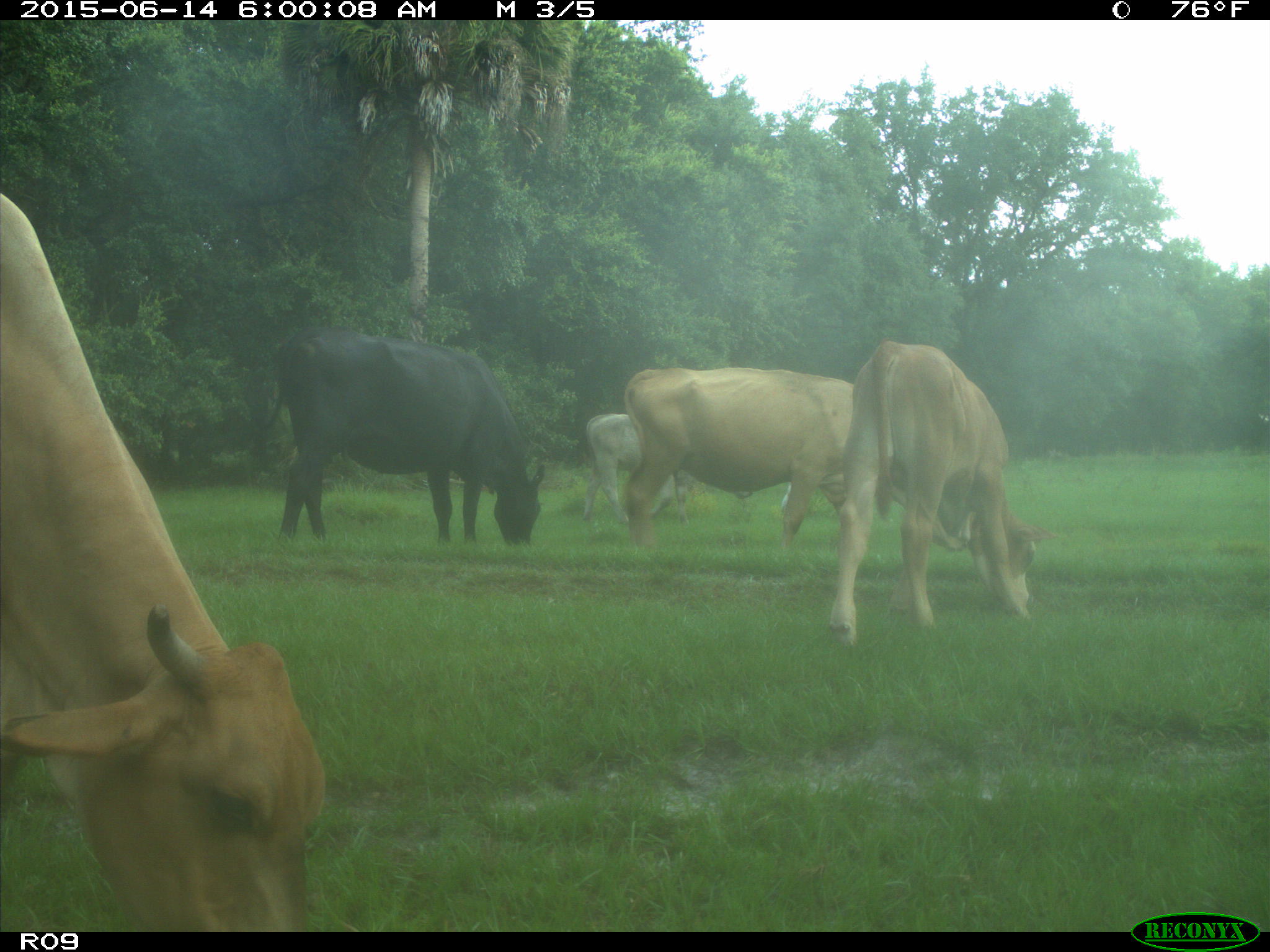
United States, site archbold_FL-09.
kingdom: Animalia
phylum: Chordata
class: Mammalia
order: Artiodactyla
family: Bovidae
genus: Bos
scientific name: Bos taurus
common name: domestic cow